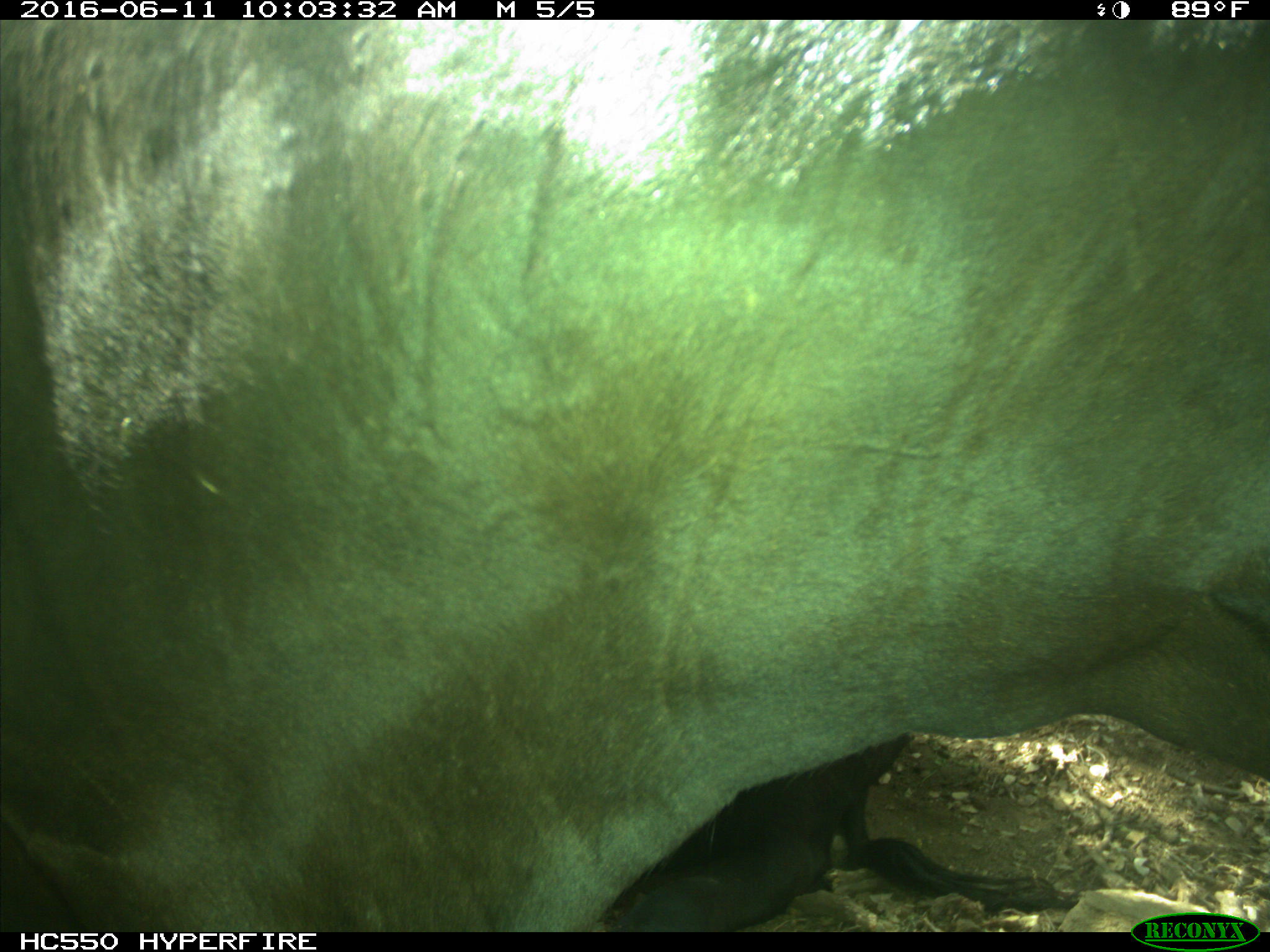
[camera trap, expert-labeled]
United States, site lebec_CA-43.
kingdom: Animalia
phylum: Chordata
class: Mammalia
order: Artiodactyla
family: Bovidae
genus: Bos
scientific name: Bos taurus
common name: domestic cow